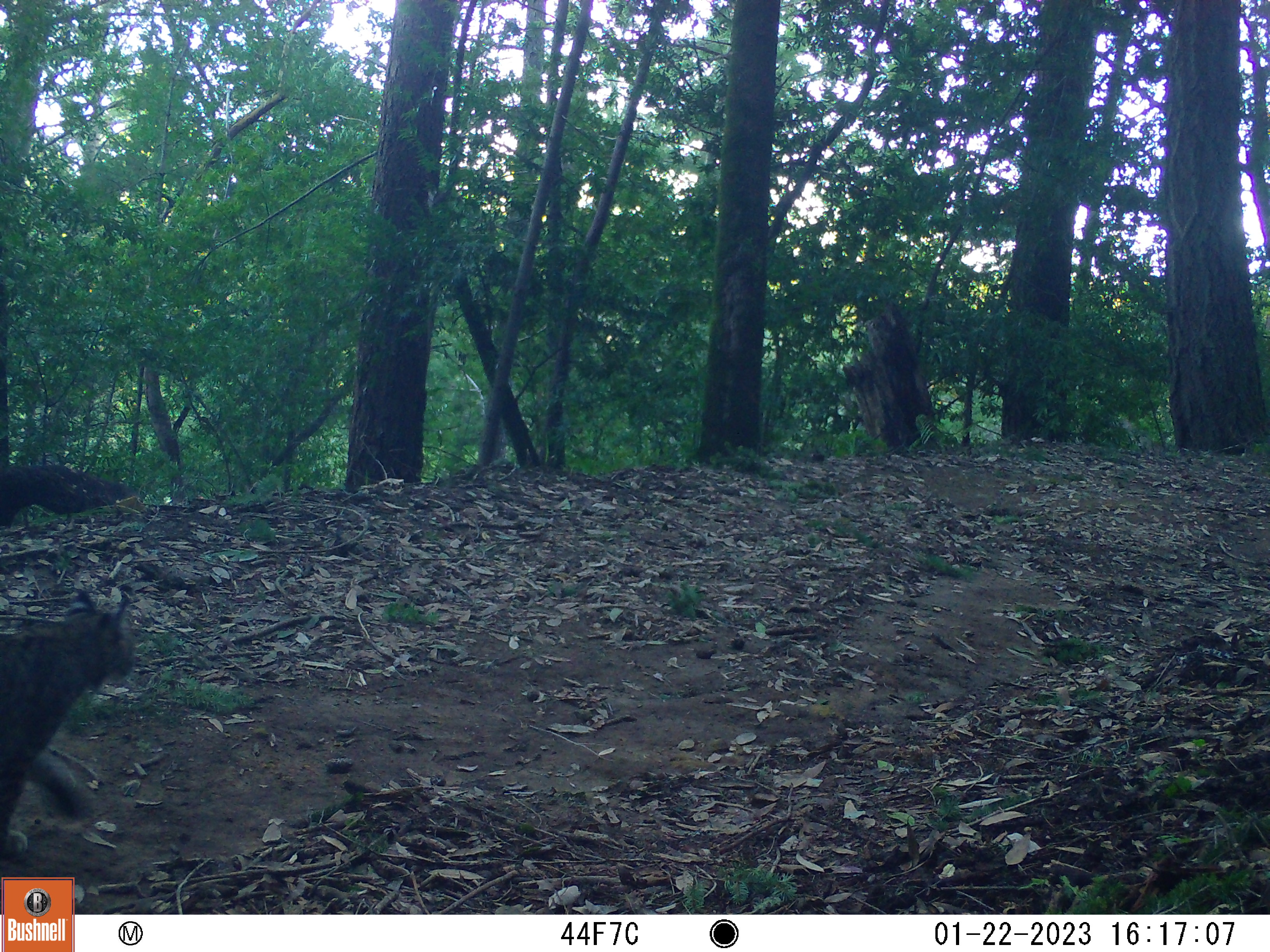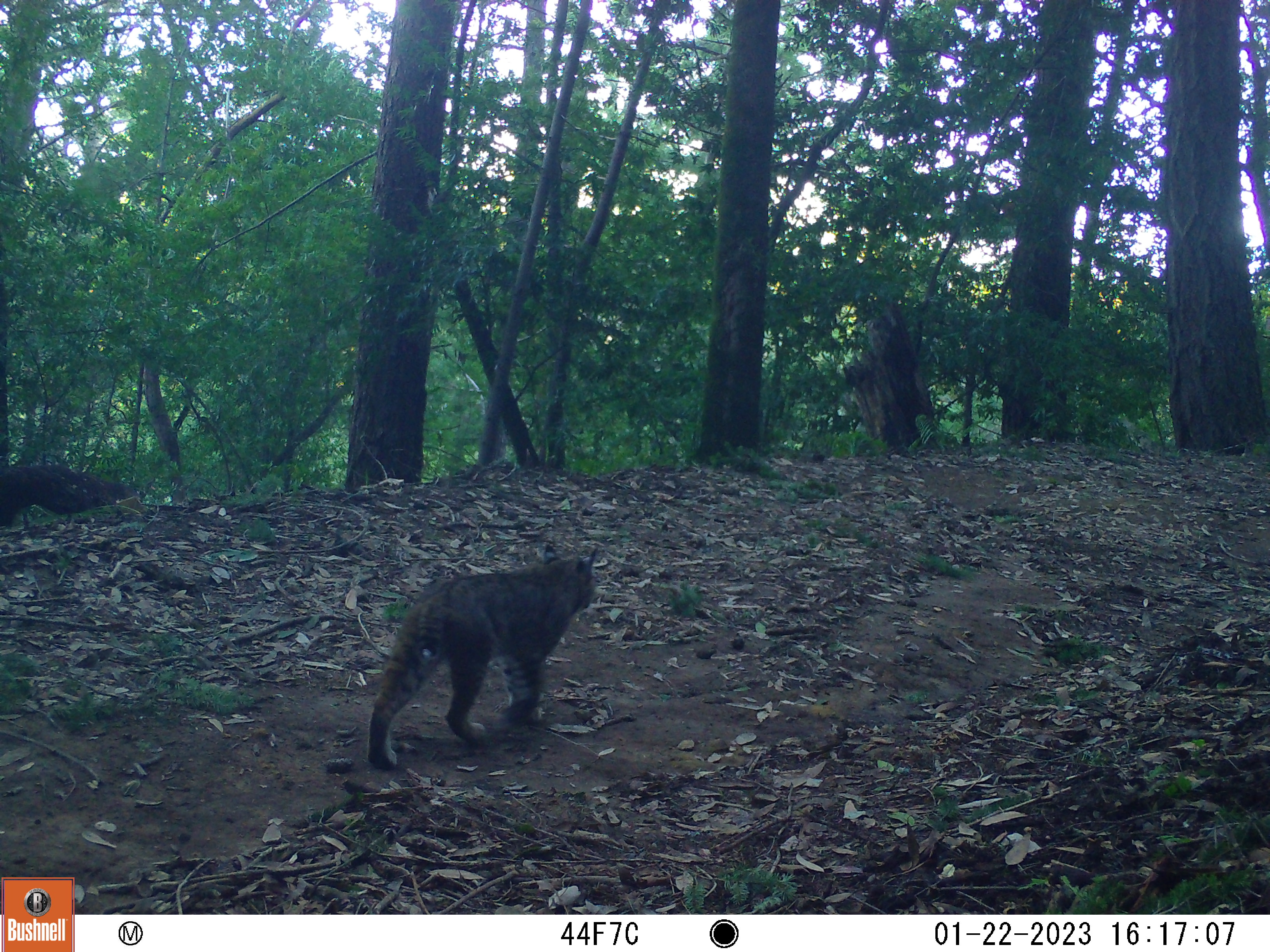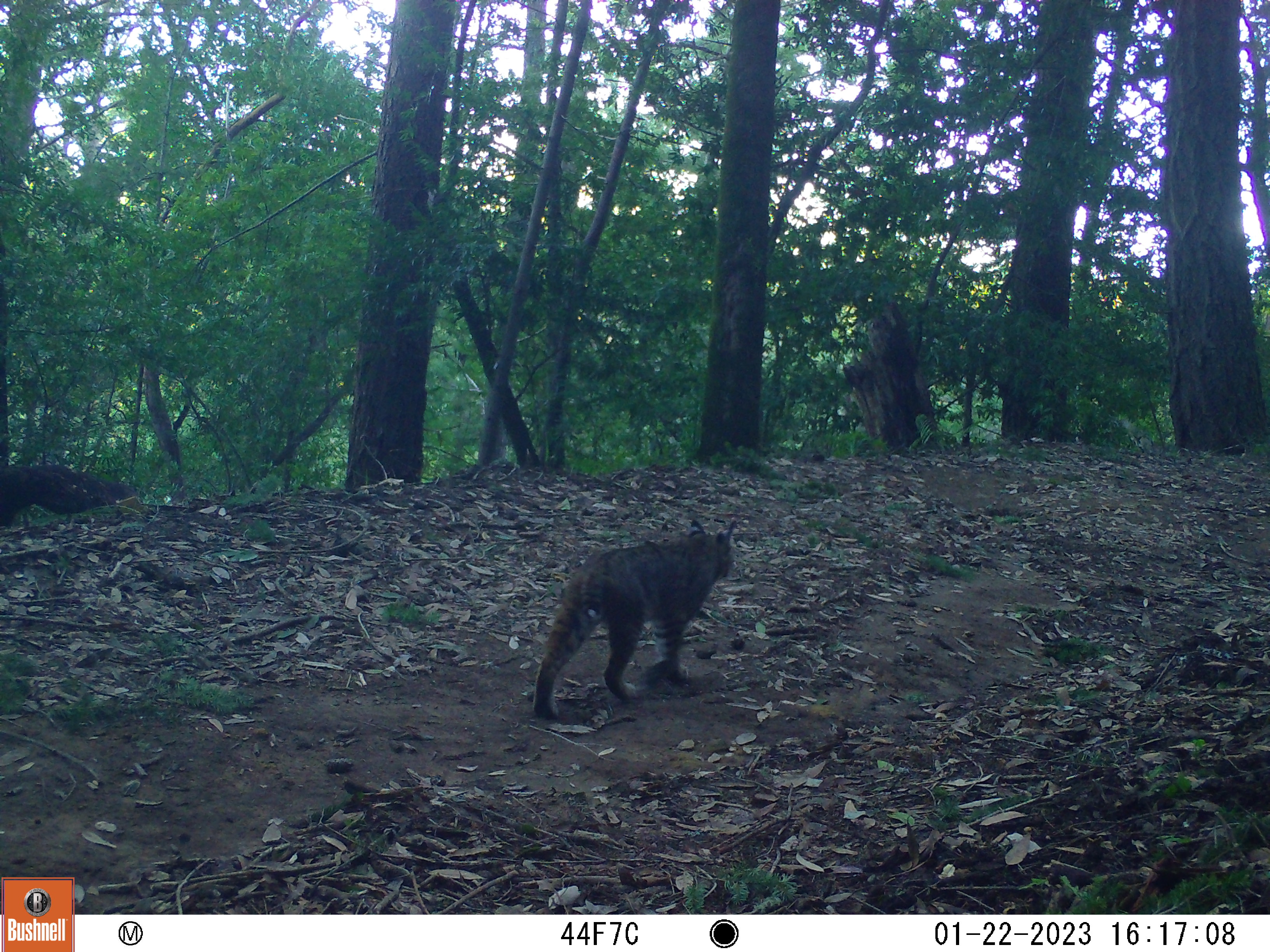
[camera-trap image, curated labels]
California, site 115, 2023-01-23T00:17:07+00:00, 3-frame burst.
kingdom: Animalia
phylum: Chordata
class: Mammalia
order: Carnivora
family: Felidae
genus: Lynx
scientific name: Lynx rufus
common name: bobcat